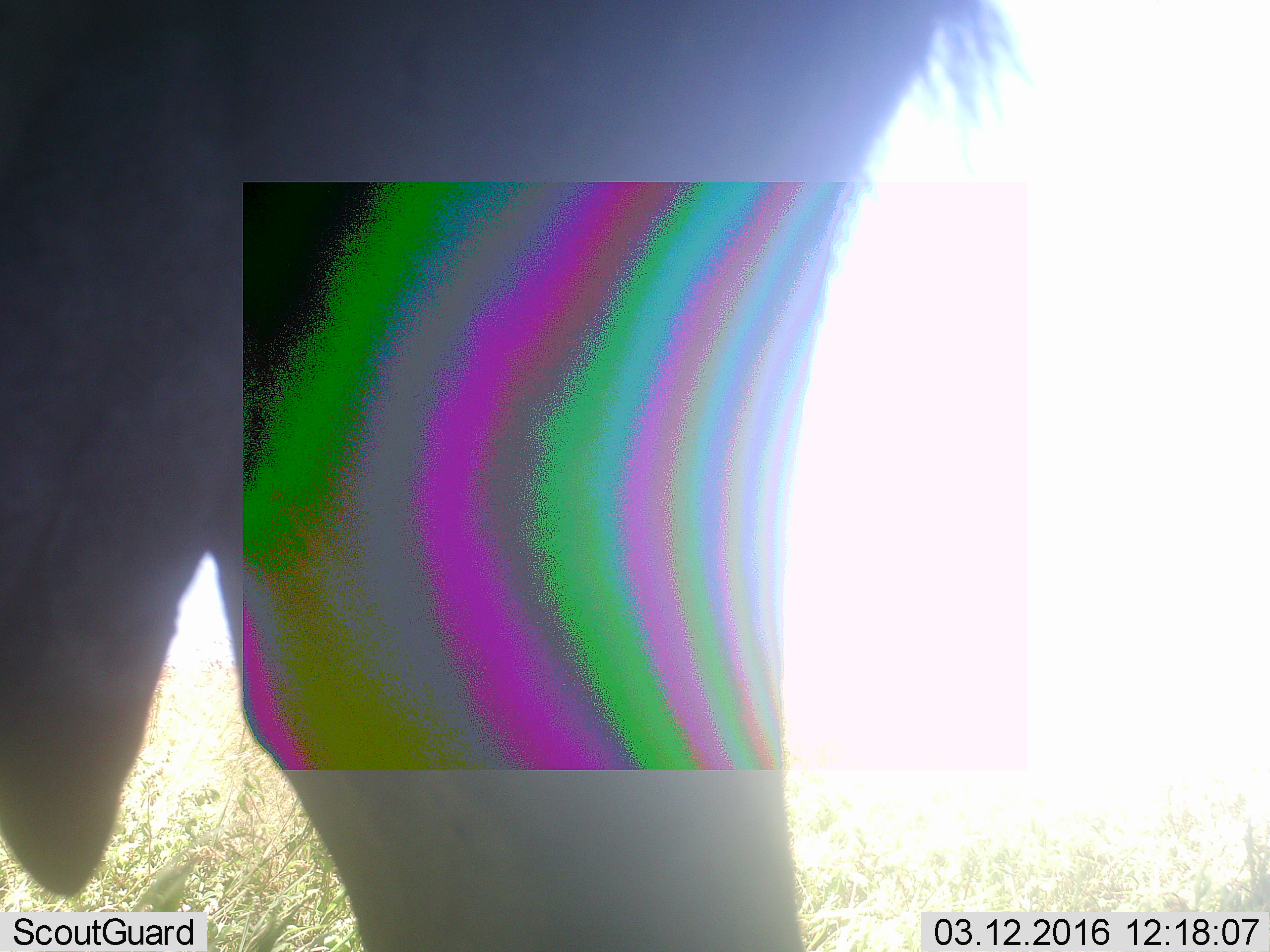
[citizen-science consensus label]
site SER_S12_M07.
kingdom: Animalia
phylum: Chordata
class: Mammalia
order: Artiodactyla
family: Bovidae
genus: Connochaetes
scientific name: Connochaetes taurinus taurinus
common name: blue wildebeest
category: wildebeestblue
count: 1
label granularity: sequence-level